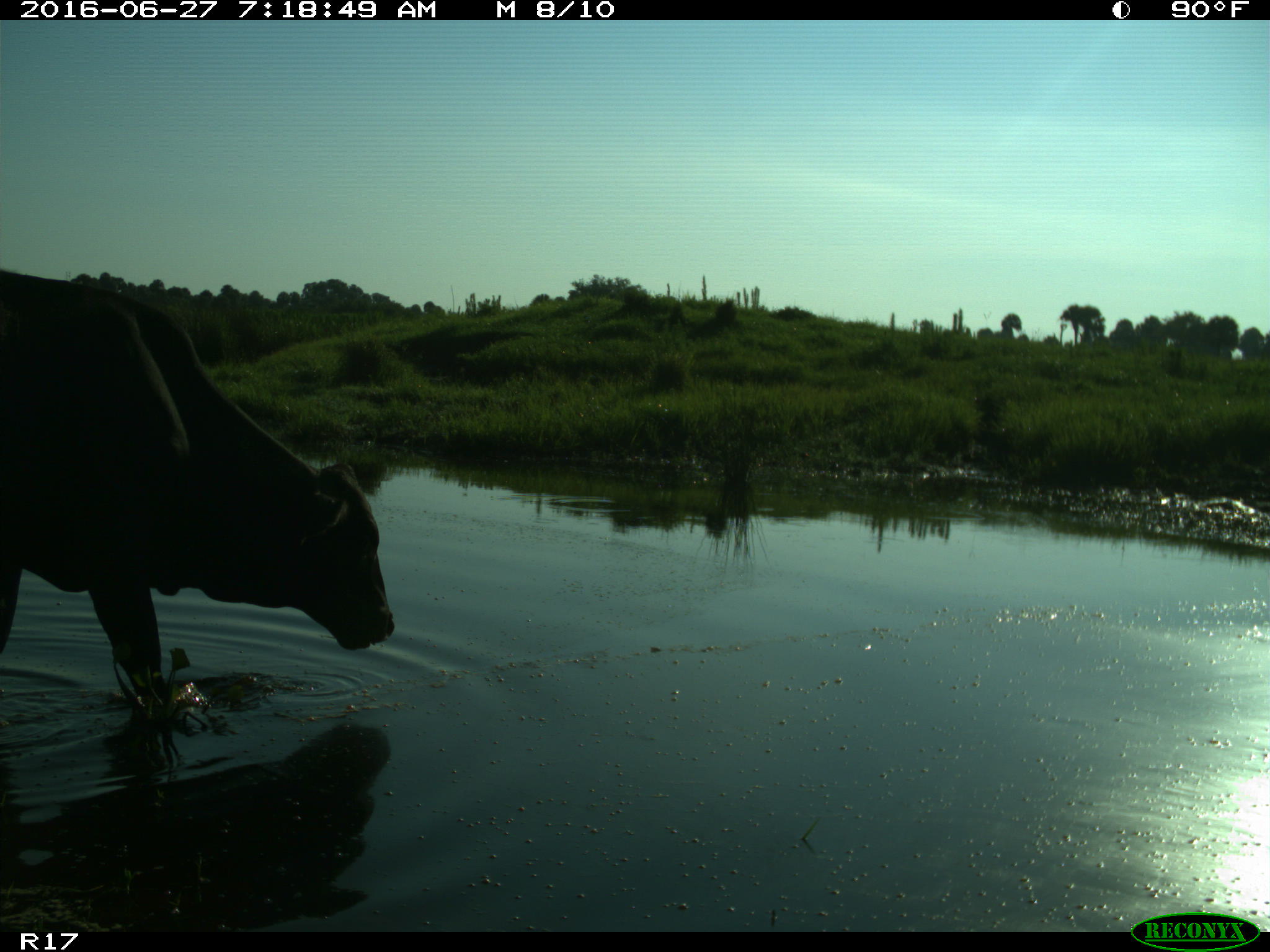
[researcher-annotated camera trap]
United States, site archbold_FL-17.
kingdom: Animalia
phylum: Chordata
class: Mammalia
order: Artiodactyla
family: Bovidae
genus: Bos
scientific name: Bos taurus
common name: domestic cow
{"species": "Bos taurus (domestic cow)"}